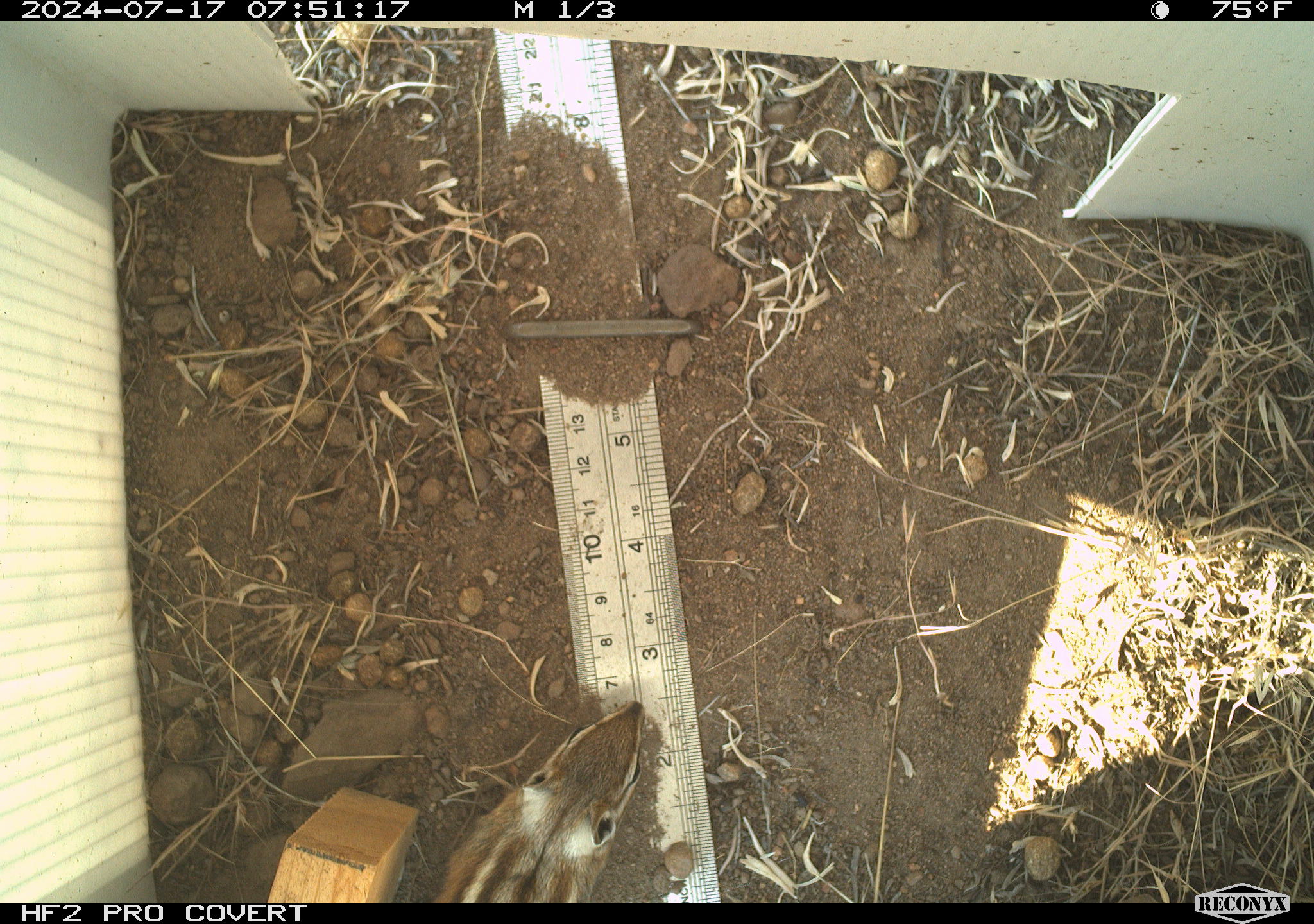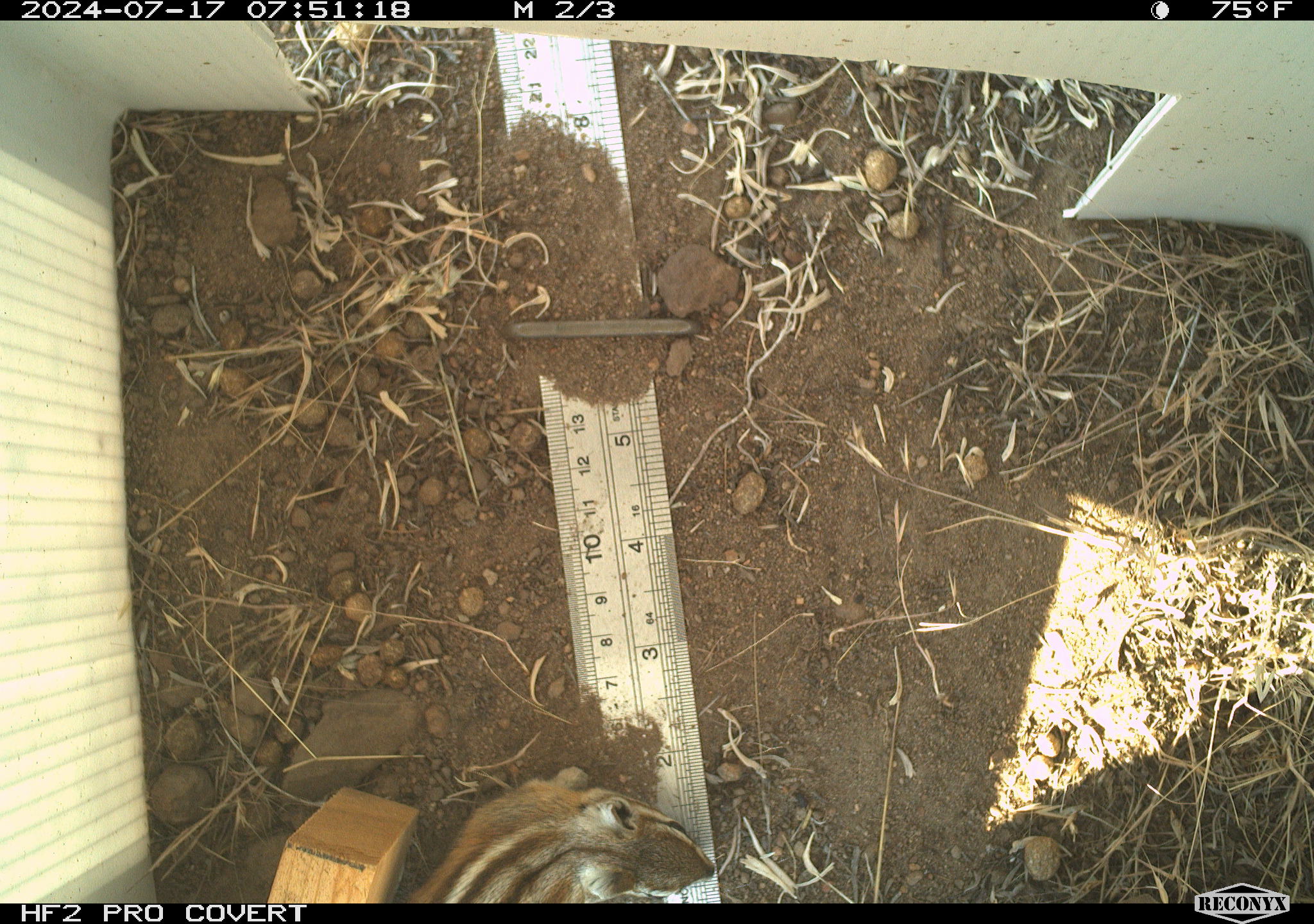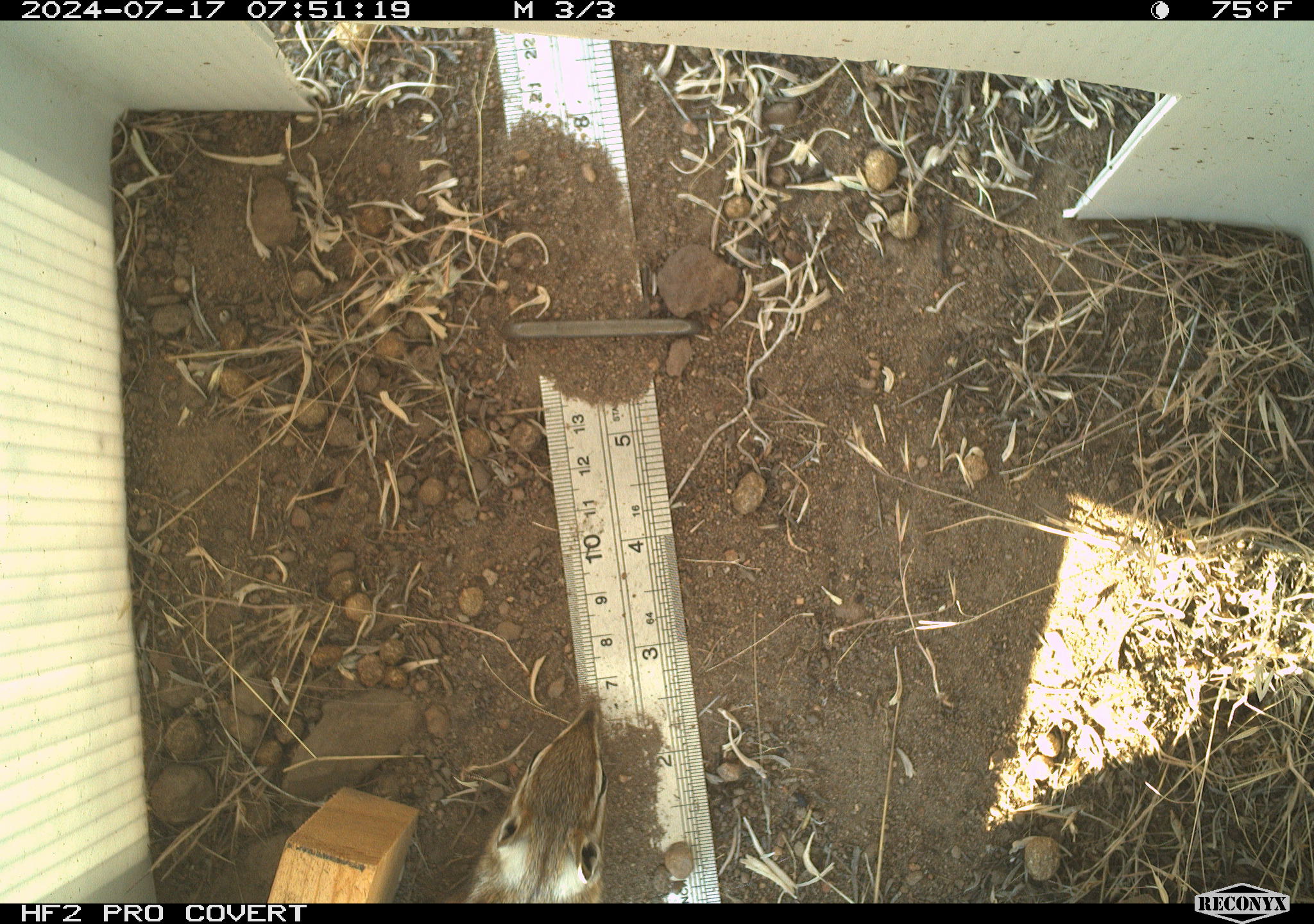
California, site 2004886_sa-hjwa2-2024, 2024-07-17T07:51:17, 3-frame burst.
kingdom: Animalia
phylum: Chordata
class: Mammalia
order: Rodentia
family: Sciuridae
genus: Neotamias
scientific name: Neotamias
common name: western chipmunks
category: neotamias species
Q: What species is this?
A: Neotamias species (western chipmunks) (Neotamias).